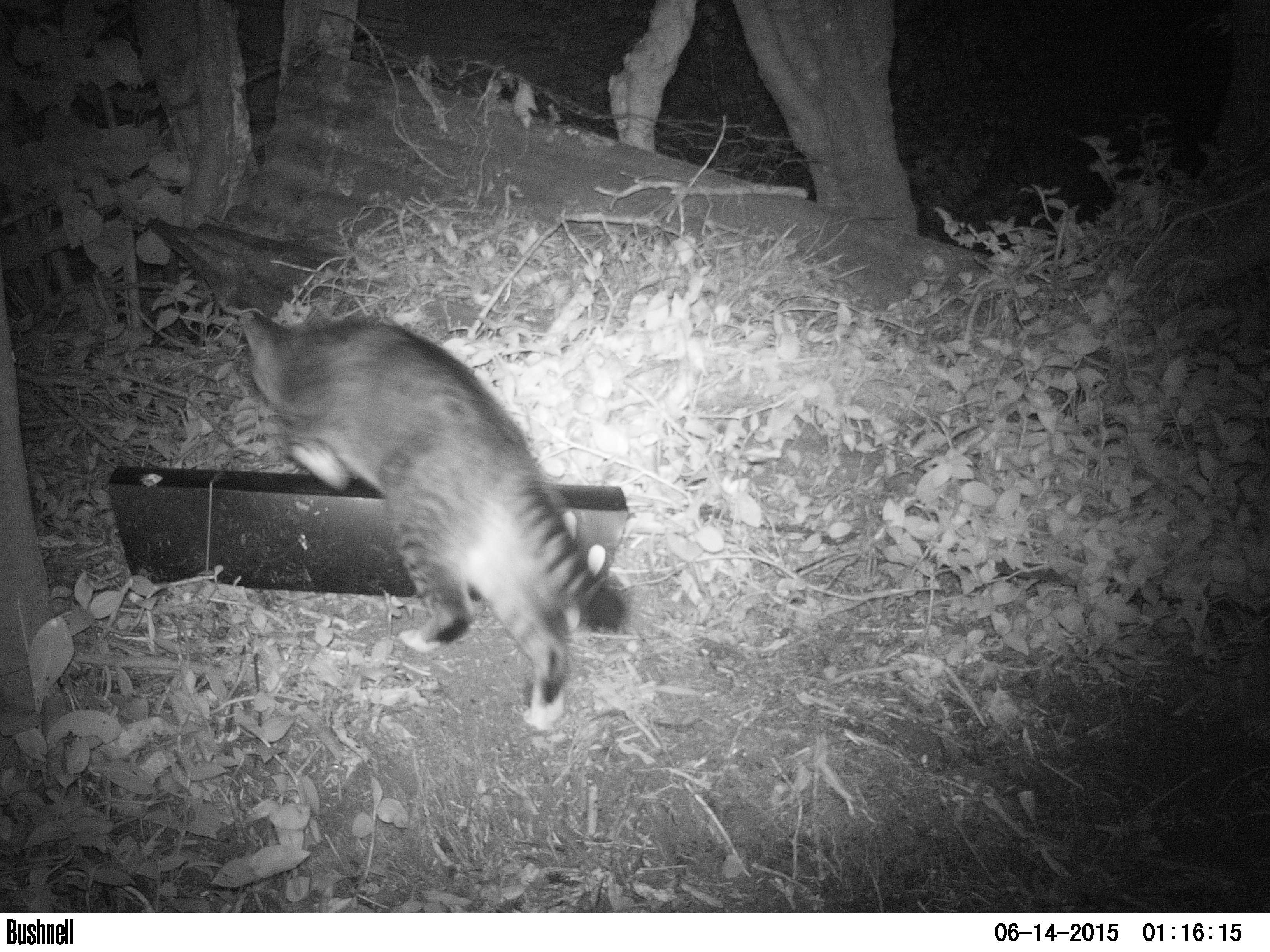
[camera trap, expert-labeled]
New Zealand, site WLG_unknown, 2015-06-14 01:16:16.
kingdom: Animalia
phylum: Chordata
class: Mammalia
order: Carnivora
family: Felidae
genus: Felis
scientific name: Felis catus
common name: domestic cat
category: cat